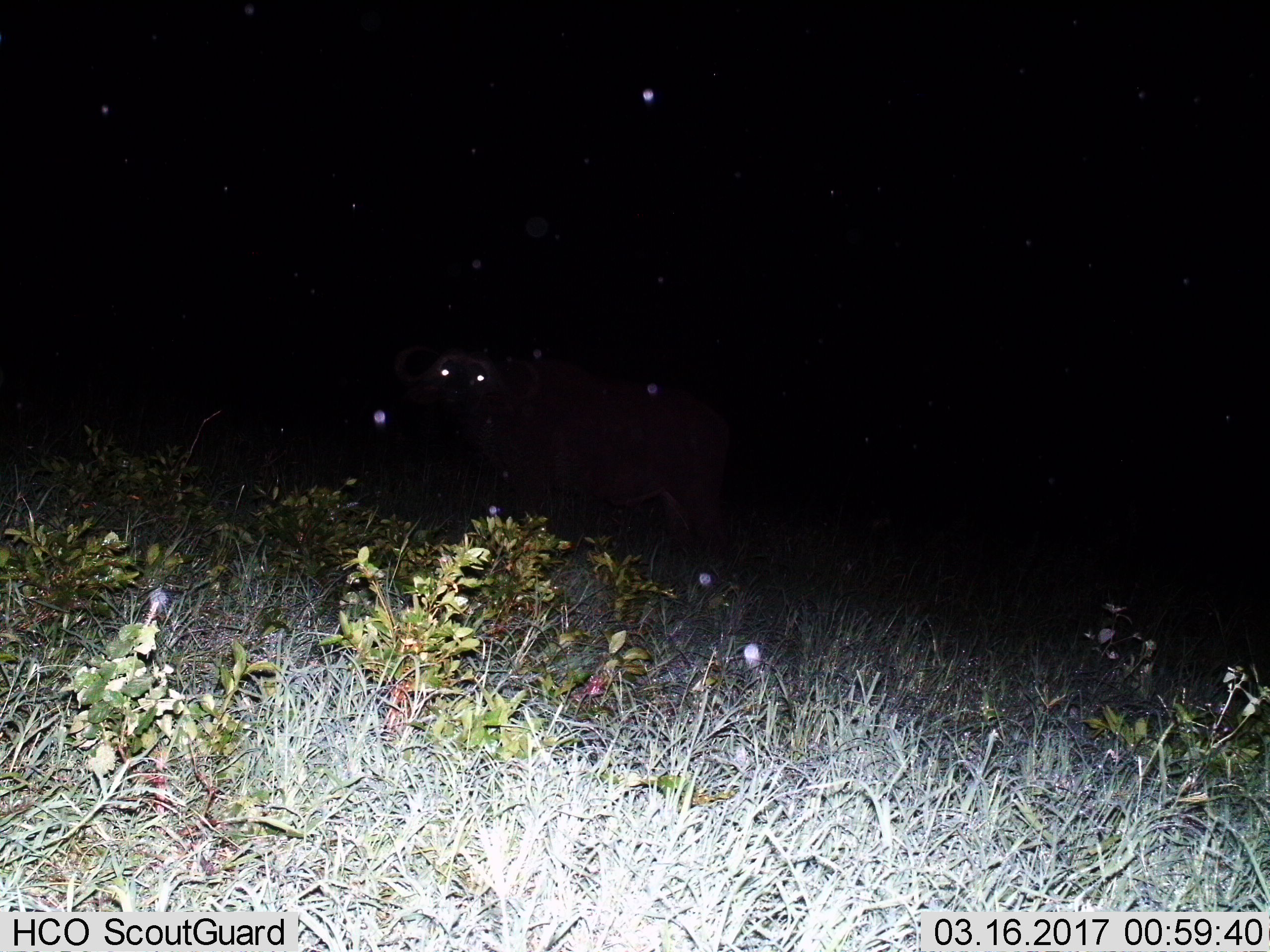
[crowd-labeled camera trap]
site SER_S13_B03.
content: unidentified animal